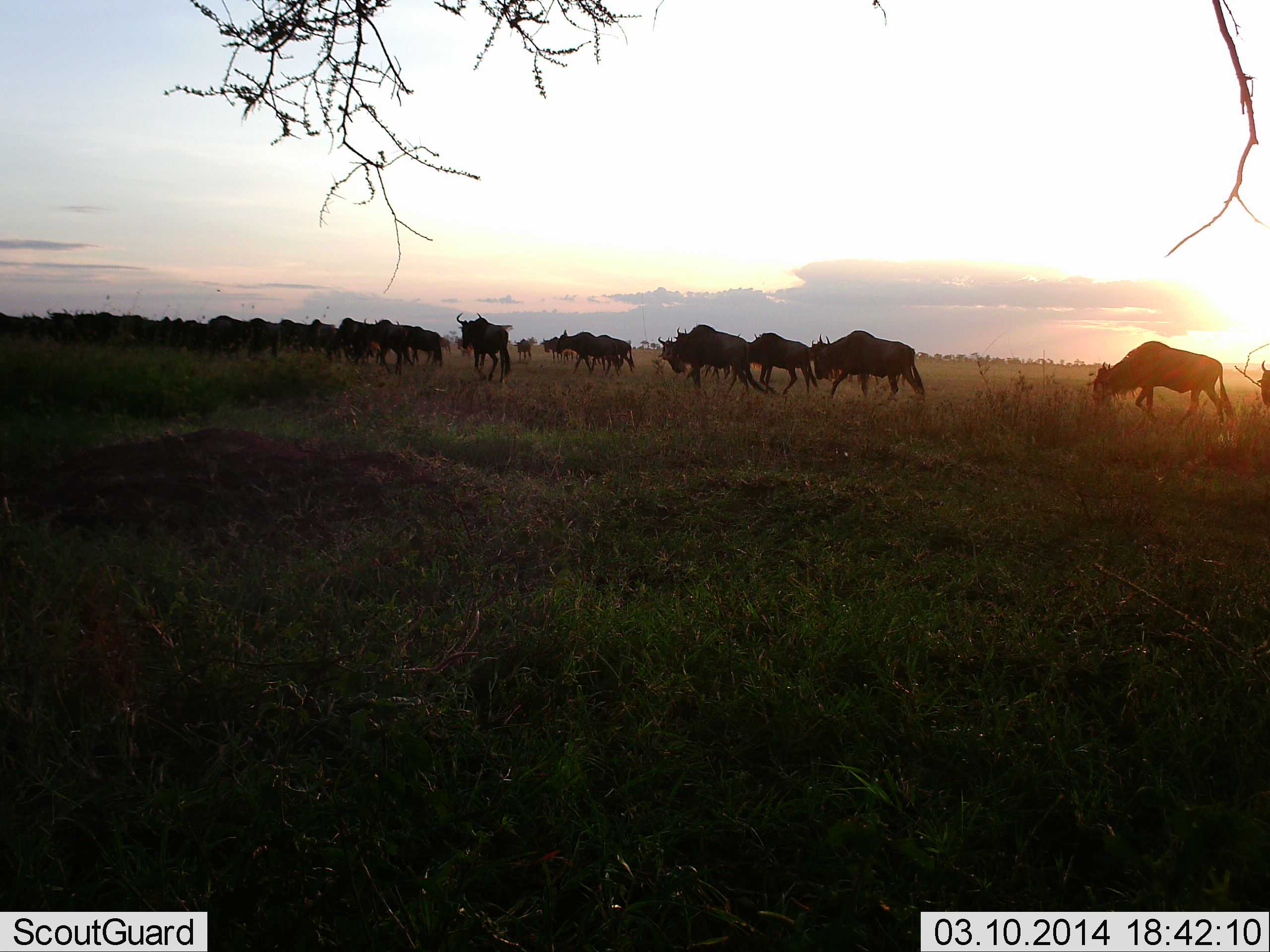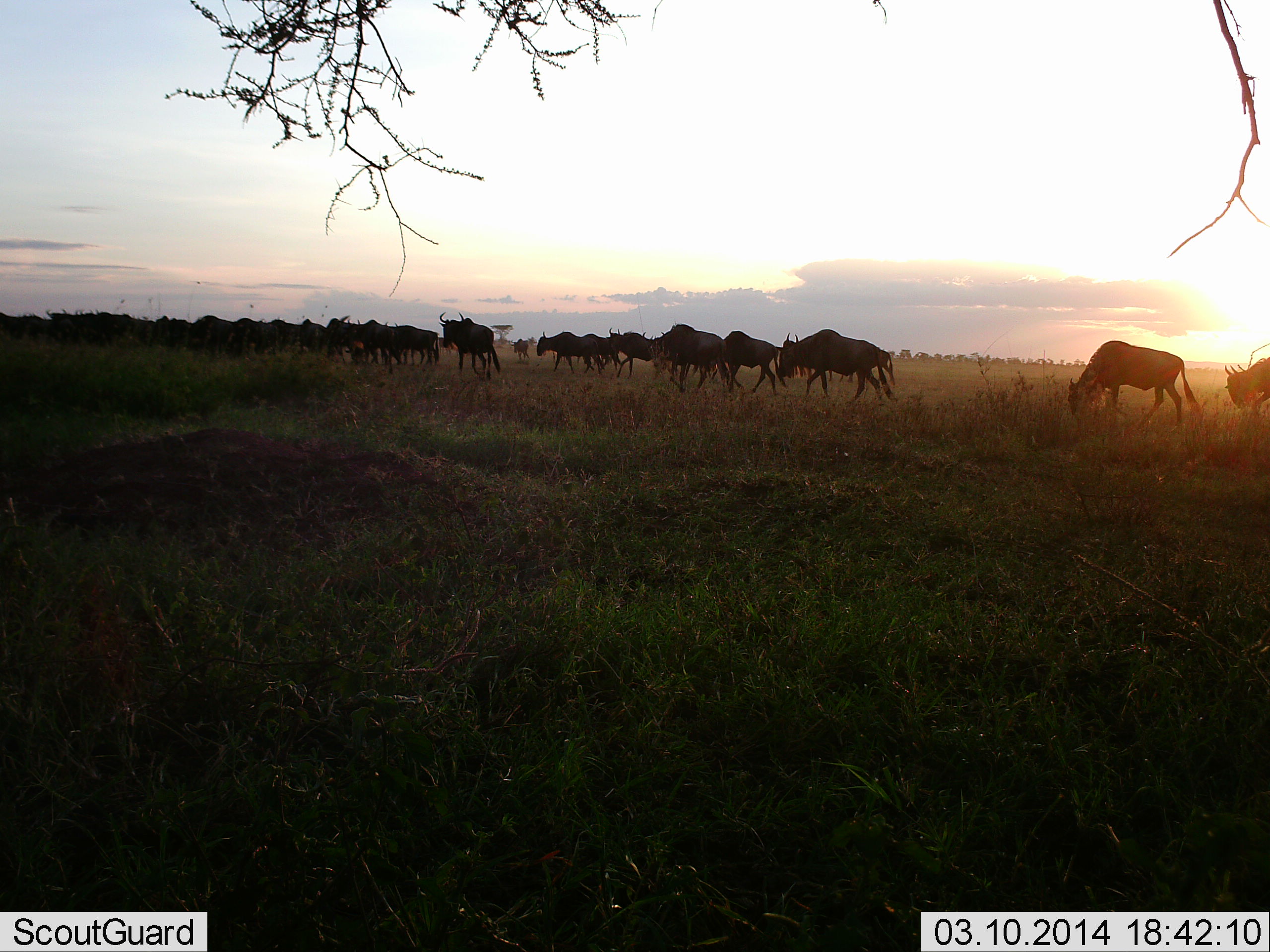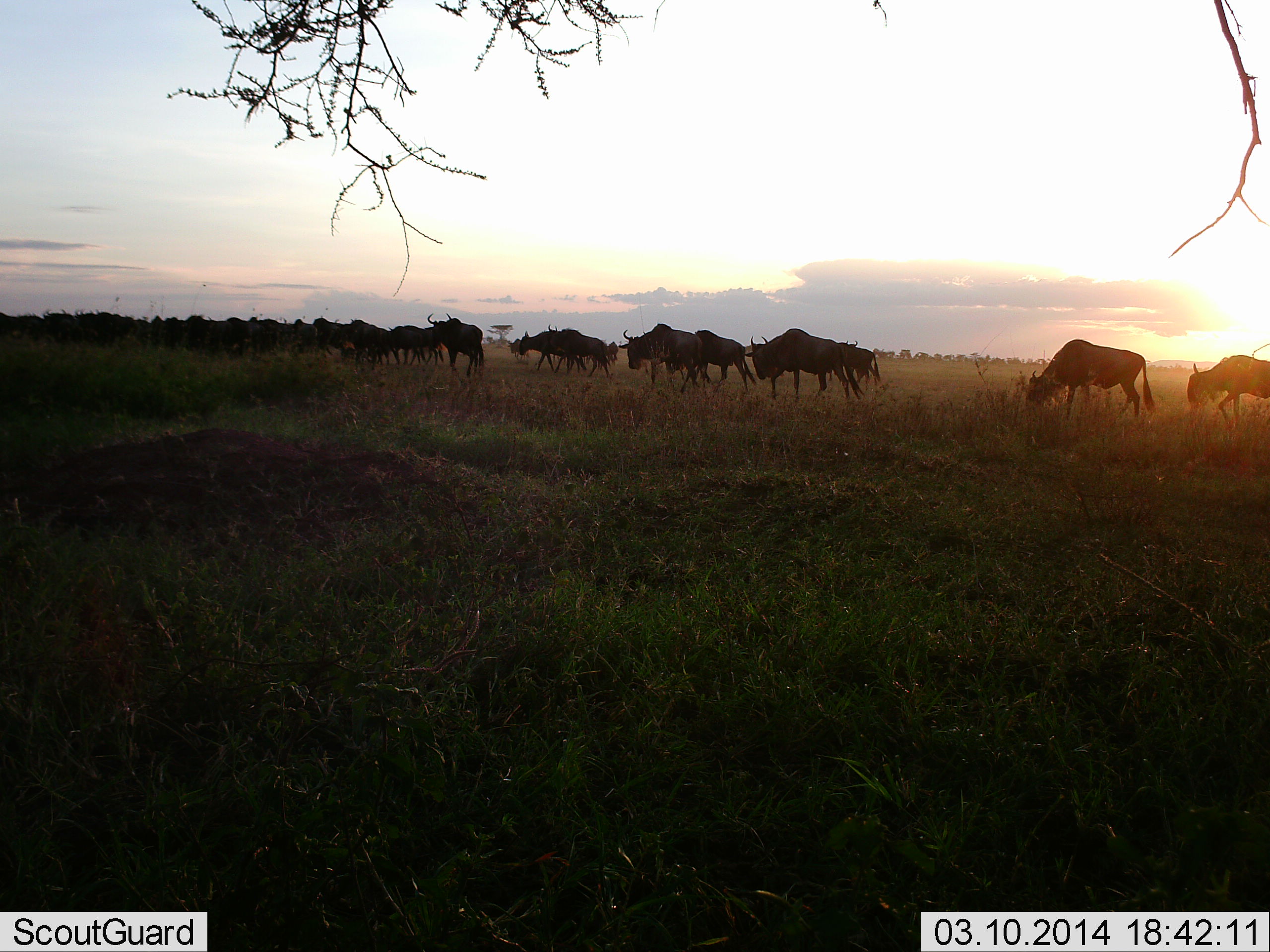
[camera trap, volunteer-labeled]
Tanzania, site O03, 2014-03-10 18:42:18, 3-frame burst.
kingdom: Animalia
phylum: Chordata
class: Mammalia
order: Artiodactyla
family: Bovidae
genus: Connochaetes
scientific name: Connochaetes taurinus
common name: blue wildebeest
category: wildebeest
Wildebeest (blue wildebeest) (Connochaetes taurinus), count 11-50. Behavior (volunteer vote fractions): standing 0%, resting 0%, moving 100%, interacting 0%. Young present (vote fraction): 0%. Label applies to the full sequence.